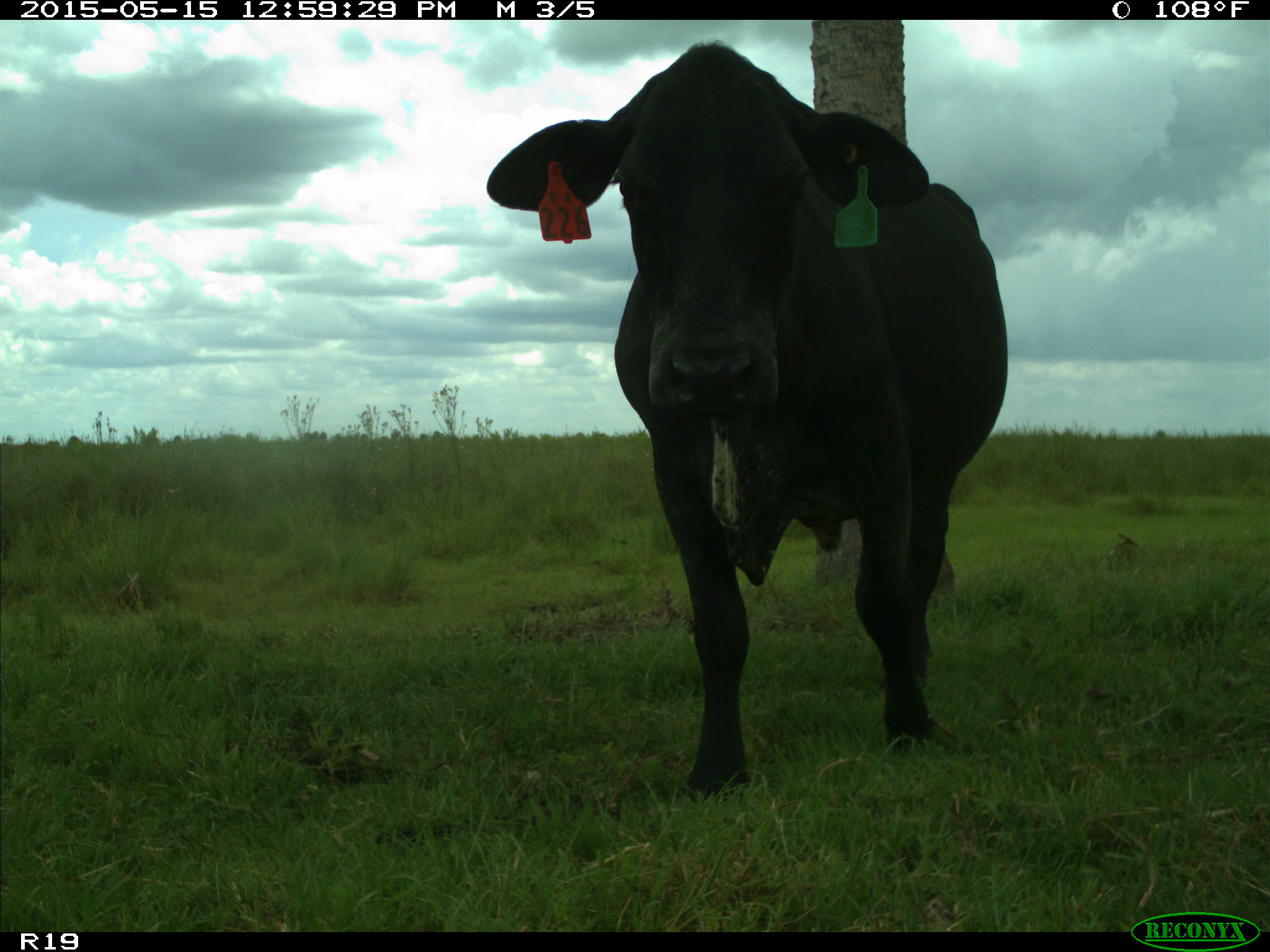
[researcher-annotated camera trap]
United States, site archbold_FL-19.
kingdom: Animalia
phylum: Chordata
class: Mammalia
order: Artiodactyla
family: Bovidae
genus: Bos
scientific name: Bos taurus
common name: domestic cow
Bos taurus (domestic cow).